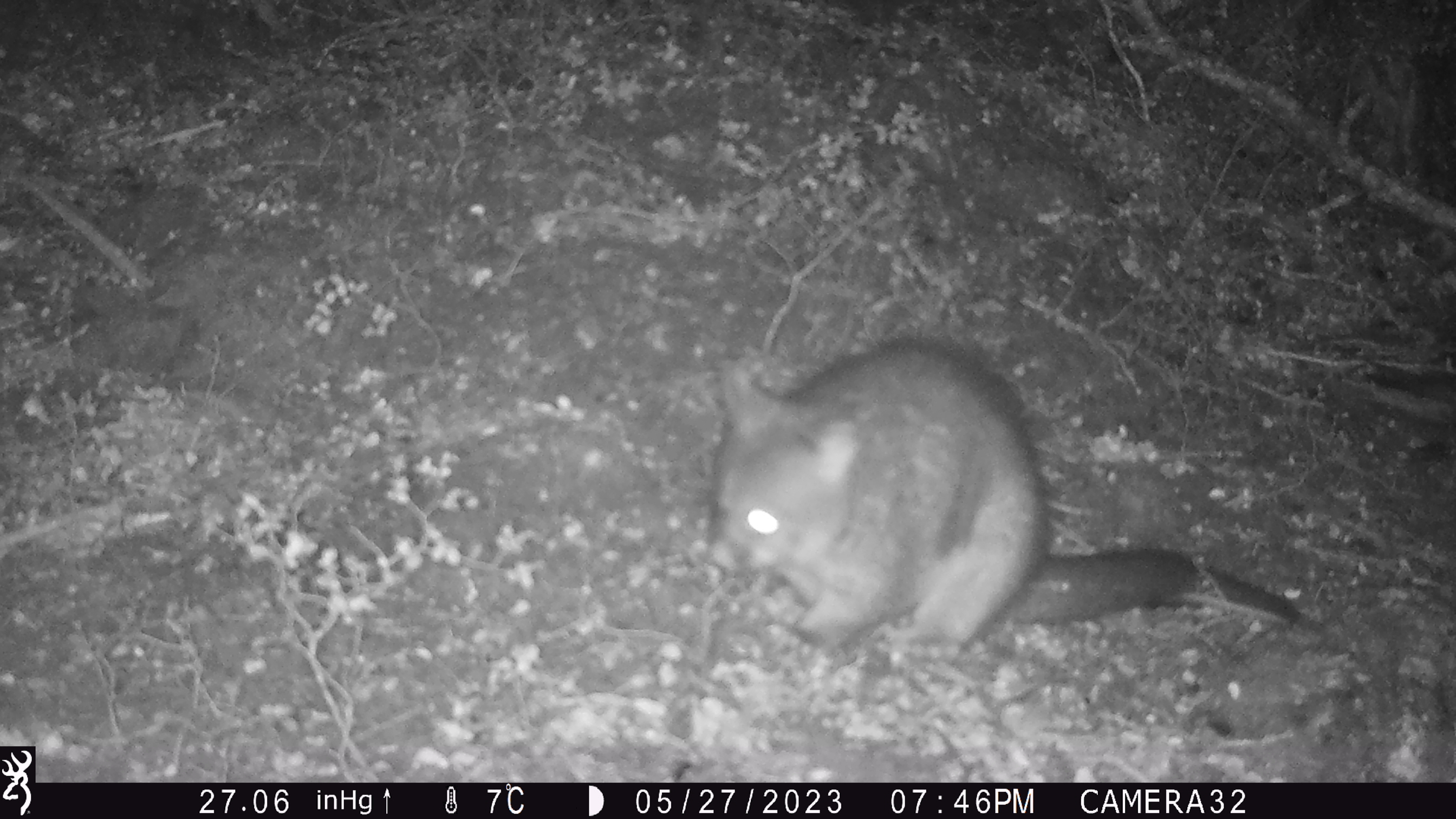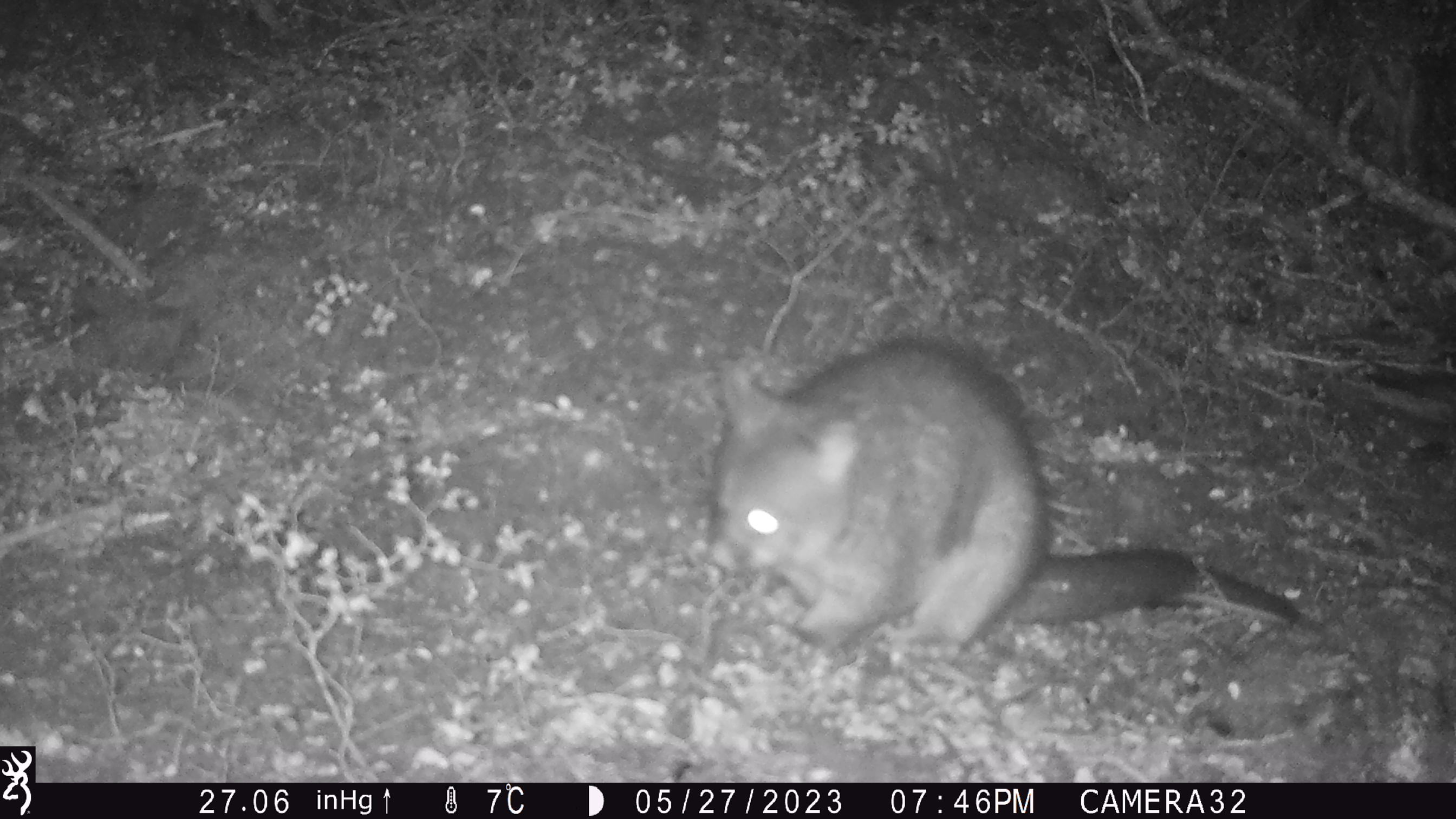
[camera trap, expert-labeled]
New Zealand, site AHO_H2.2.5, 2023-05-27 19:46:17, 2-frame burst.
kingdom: Animalia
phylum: Chordata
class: Mammalia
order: Diprotodontia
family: Phalangeridae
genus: Trichosurus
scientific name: Trichosurus vulpecula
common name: common brushtail possum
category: possum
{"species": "possum (common brushtail possum) (Trichosurus vulpecula)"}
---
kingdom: Animalia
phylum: Chordata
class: Mammalia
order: Carnivora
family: Mustelidae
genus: Mustela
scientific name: Mustela erminea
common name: stoat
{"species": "stoat (Mustela erminea)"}